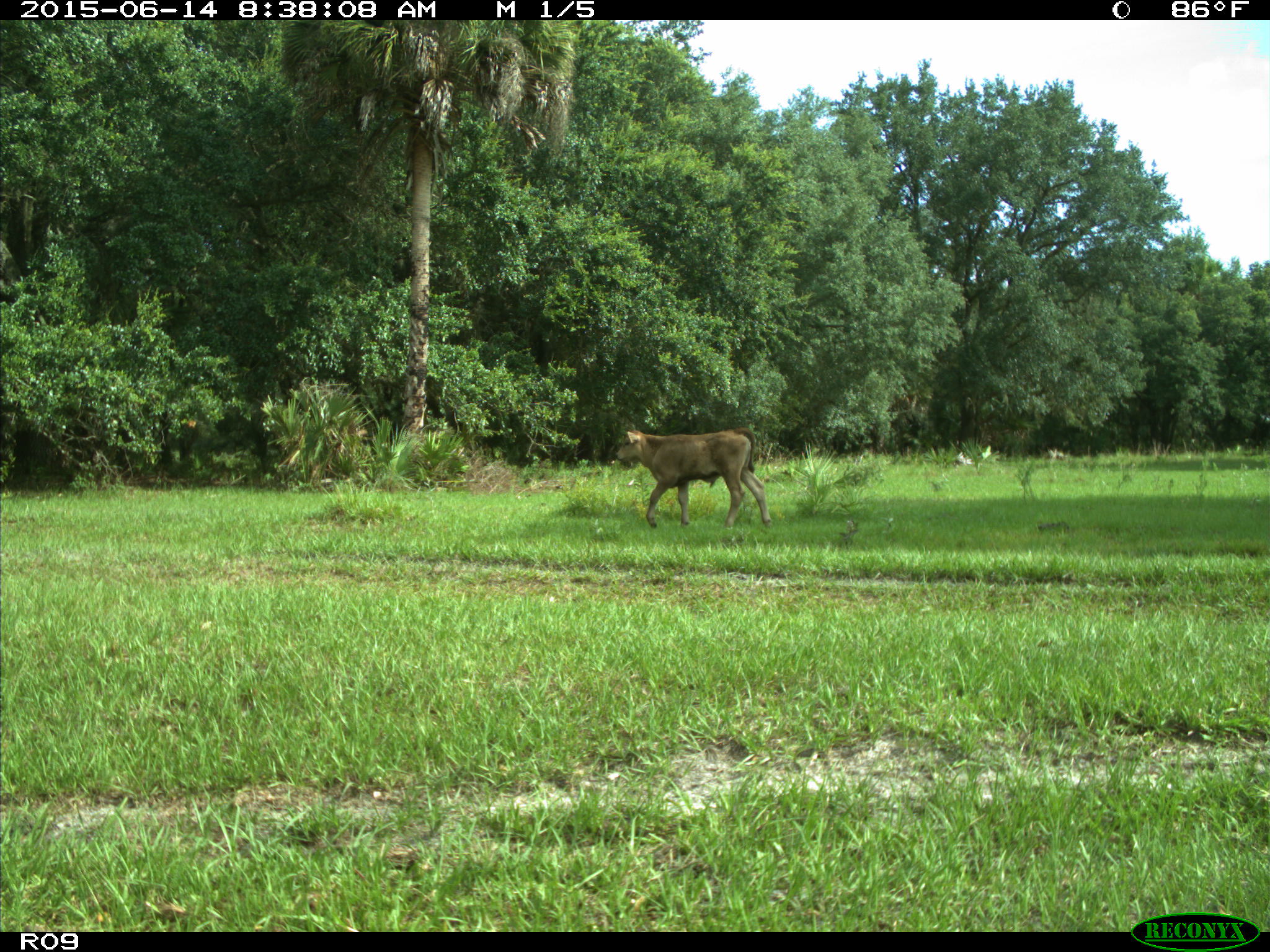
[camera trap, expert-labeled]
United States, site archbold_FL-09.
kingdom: Animalia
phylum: Chordata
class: Mammalia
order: Artiodactyla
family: Bovidae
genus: Bos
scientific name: Bos taurus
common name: domestic cow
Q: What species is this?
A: Bos taurus (domestic cow).